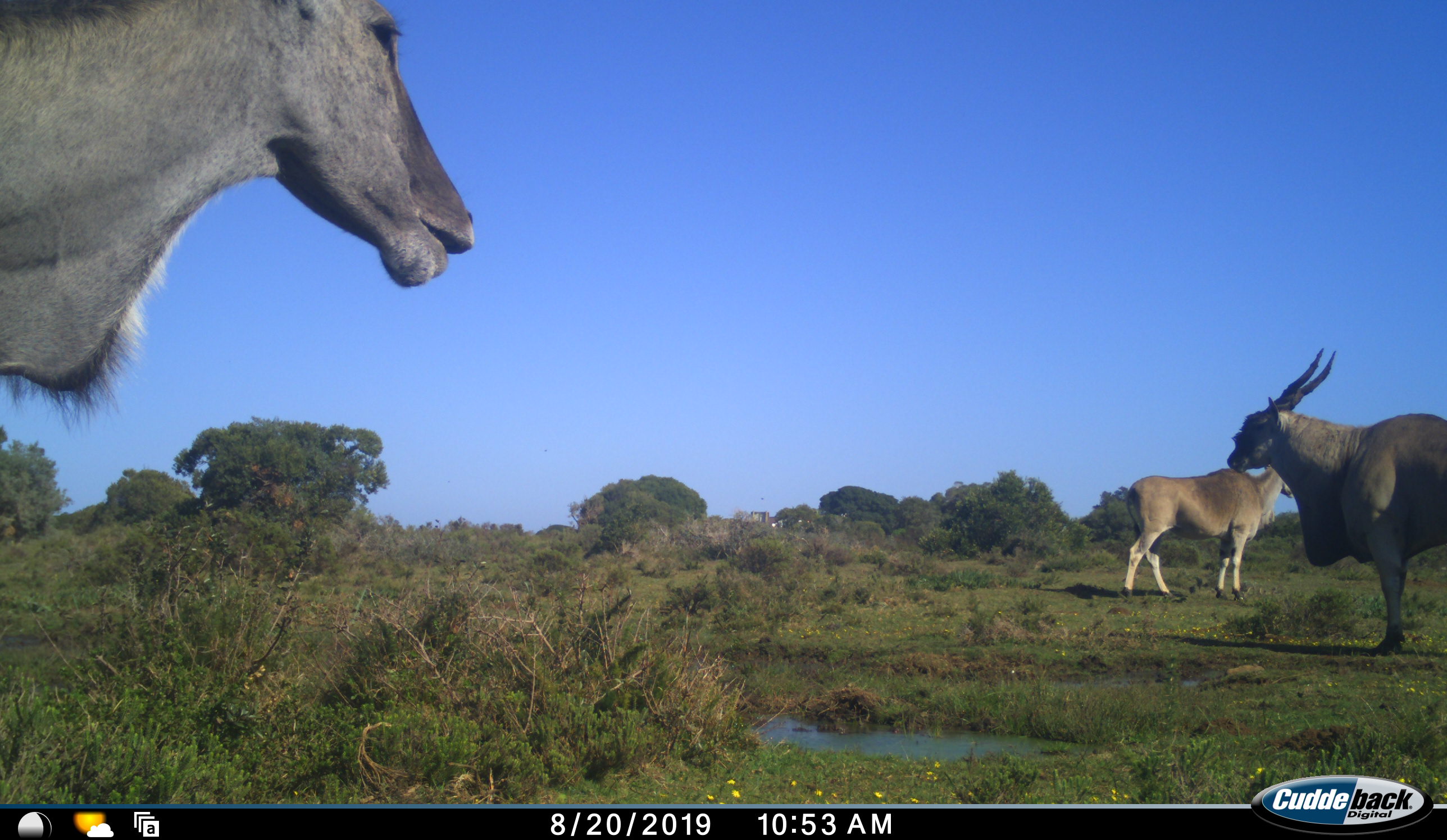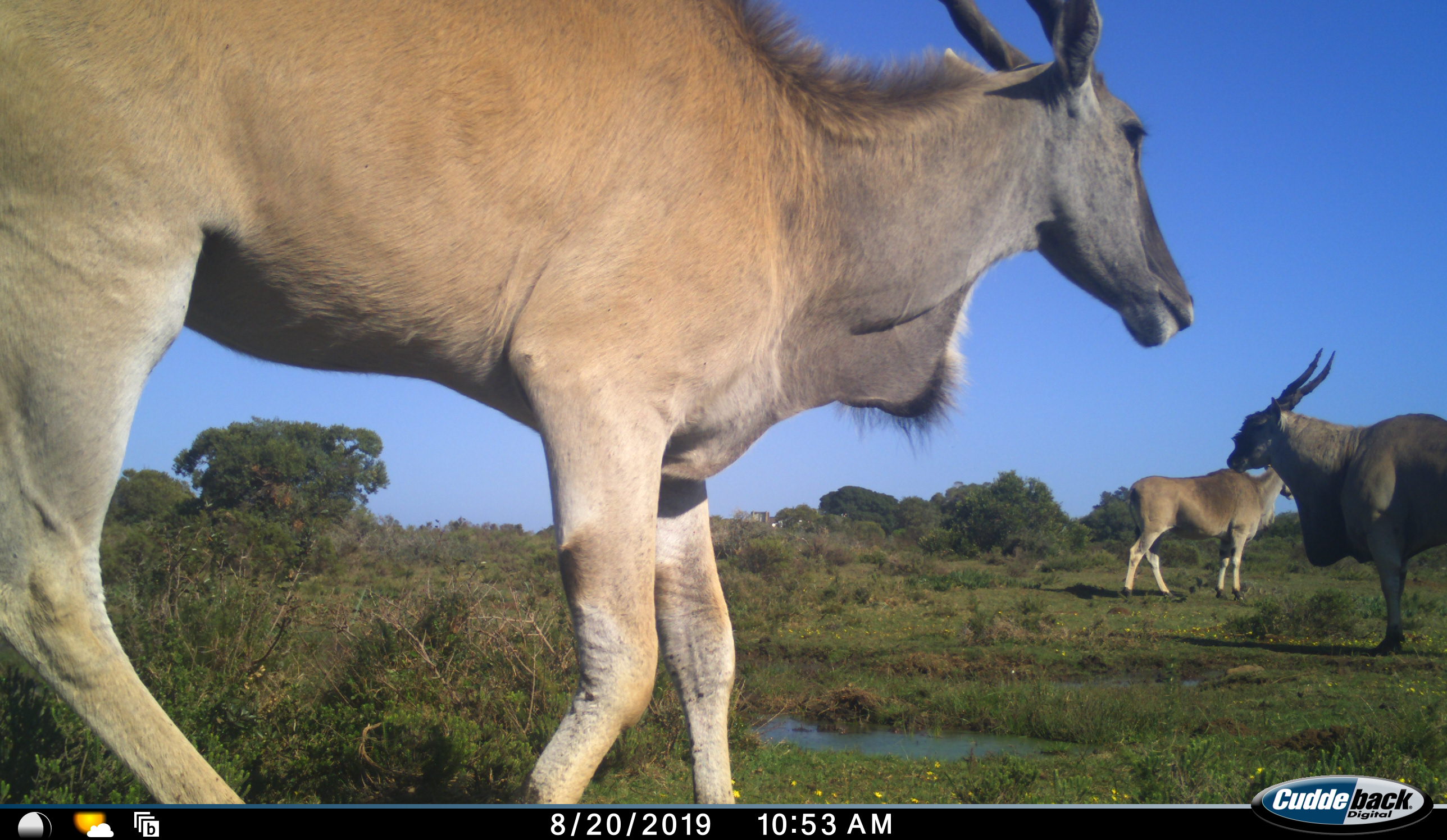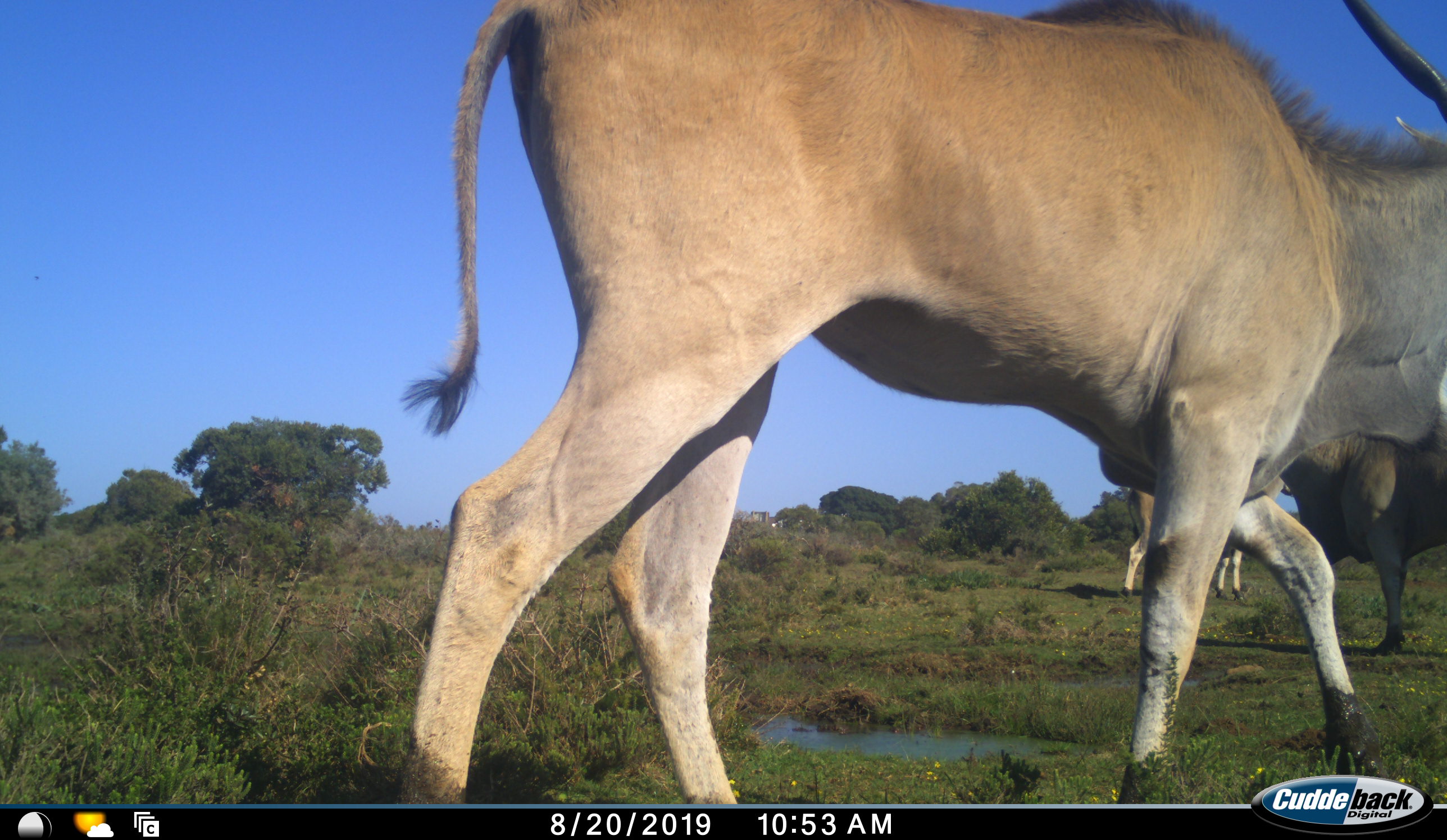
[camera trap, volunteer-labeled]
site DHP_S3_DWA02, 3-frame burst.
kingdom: Animalia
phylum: Chordata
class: Mammalia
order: Artiodactyla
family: Bovidae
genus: Tragelaphus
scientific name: Tragelaphus oryx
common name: eland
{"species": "eland (Tragelaphus oryx)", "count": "3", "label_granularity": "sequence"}